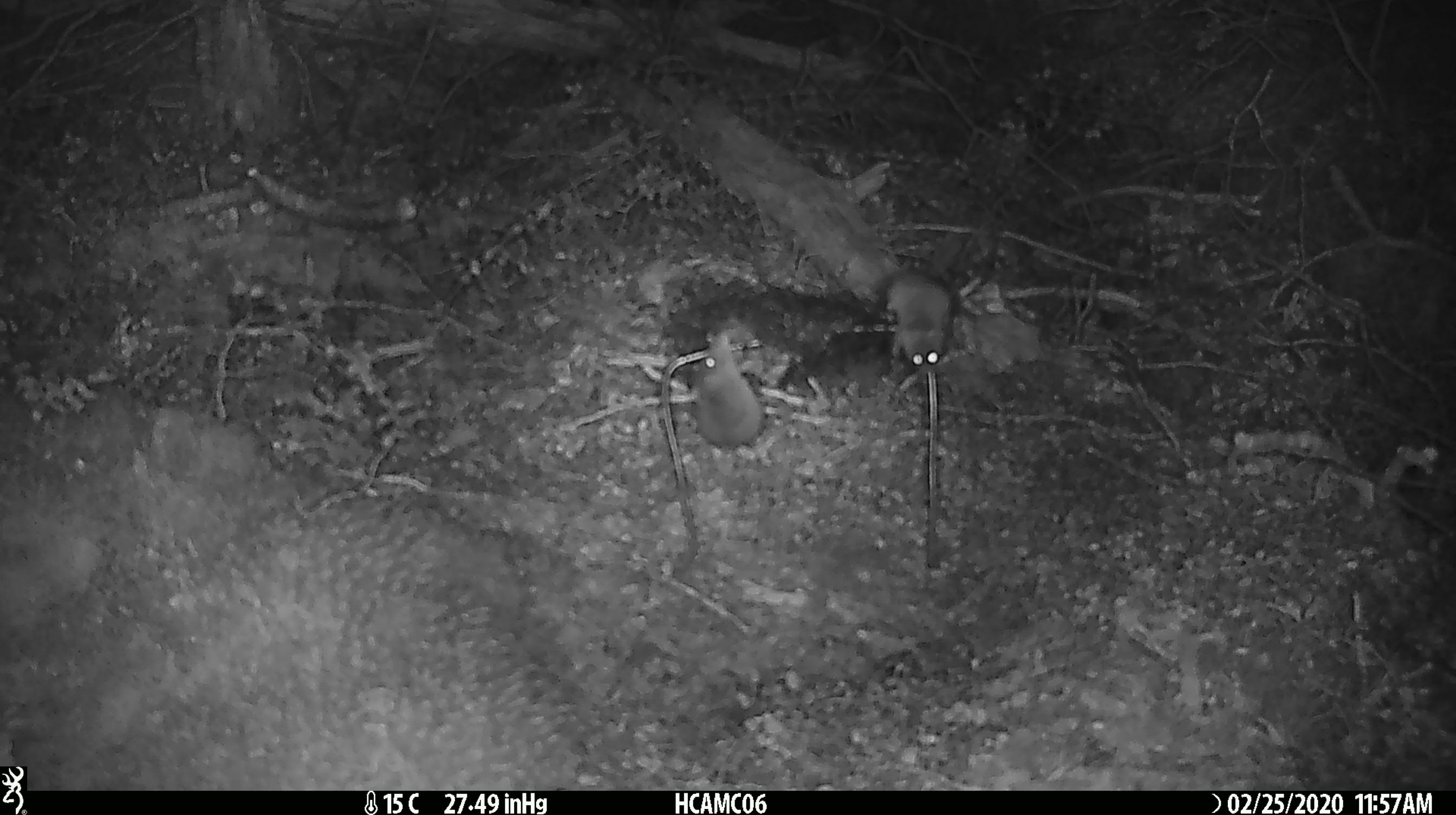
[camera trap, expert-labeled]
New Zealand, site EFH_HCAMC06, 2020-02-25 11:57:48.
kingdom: Animalia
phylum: Chordata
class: Mammalia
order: Rodentia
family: Muridae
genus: Mus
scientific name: Mus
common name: mouse